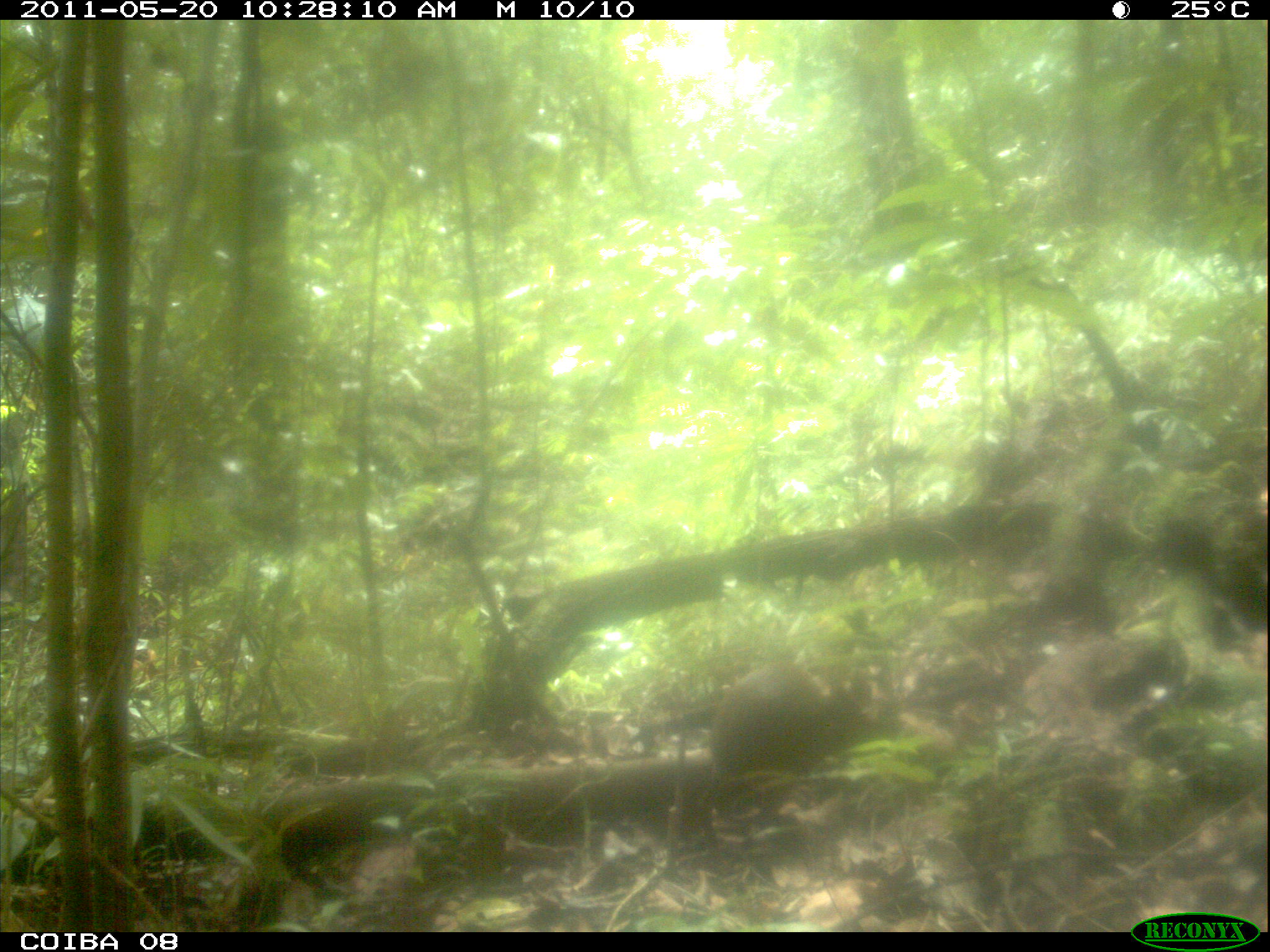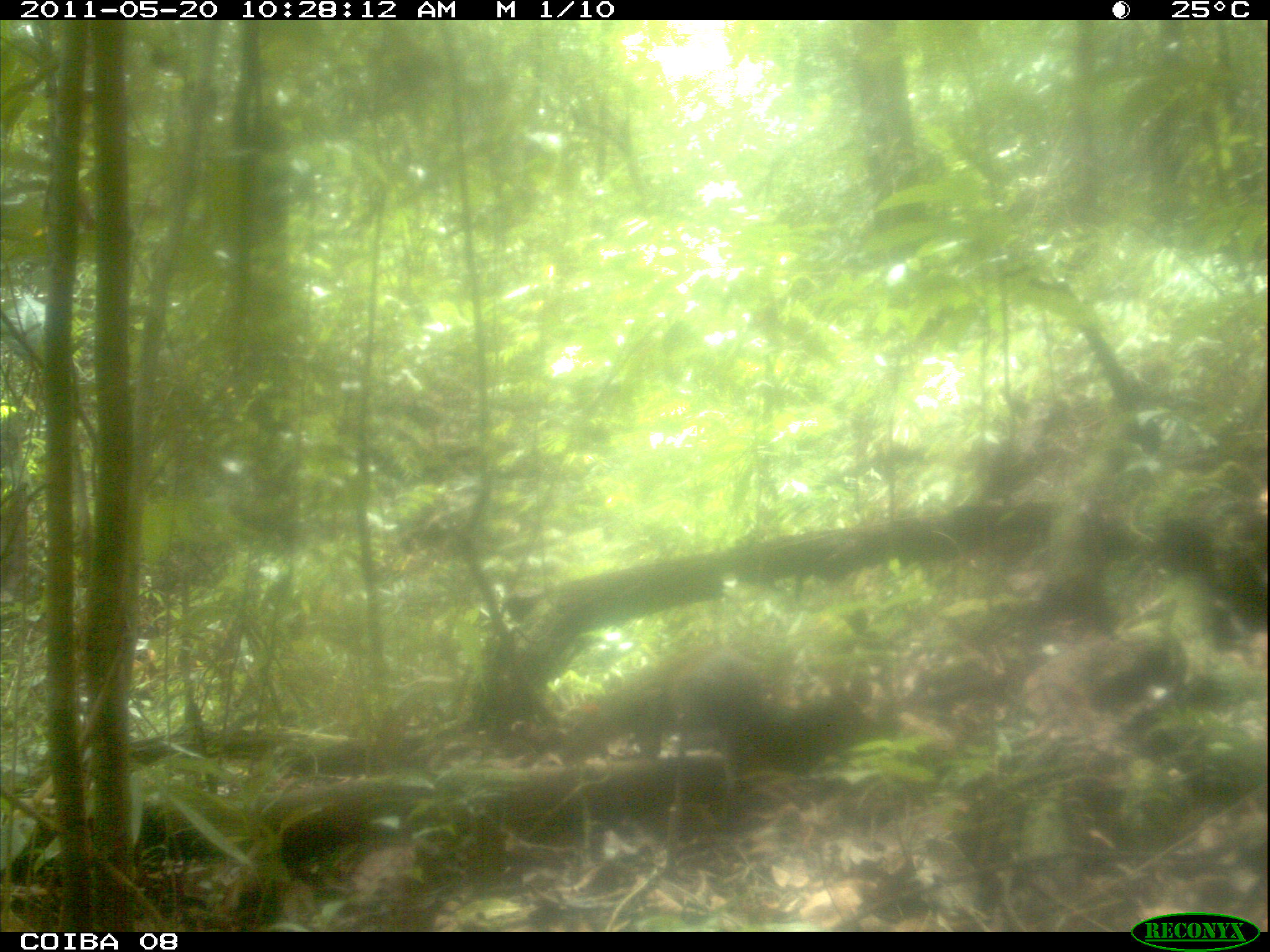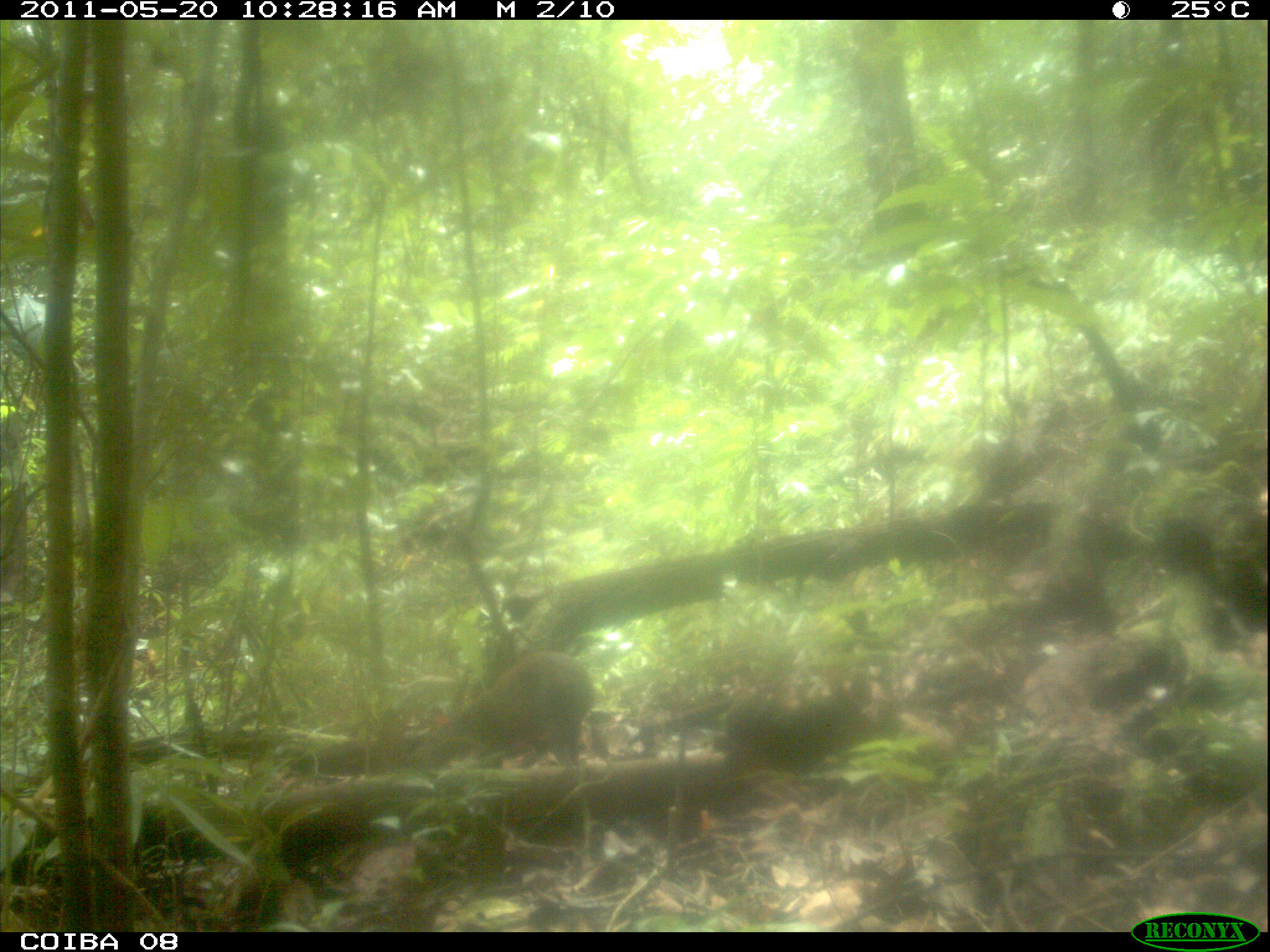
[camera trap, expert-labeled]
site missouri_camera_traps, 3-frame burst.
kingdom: Animalia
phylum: Chordata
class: Mammalia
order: Rodentia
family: Dasyproctidae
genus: Dasyprocta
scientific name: Dasyprocta coibae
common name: coiban agouti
Coiban agouti (Dasyprocta coibae). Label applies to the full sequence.